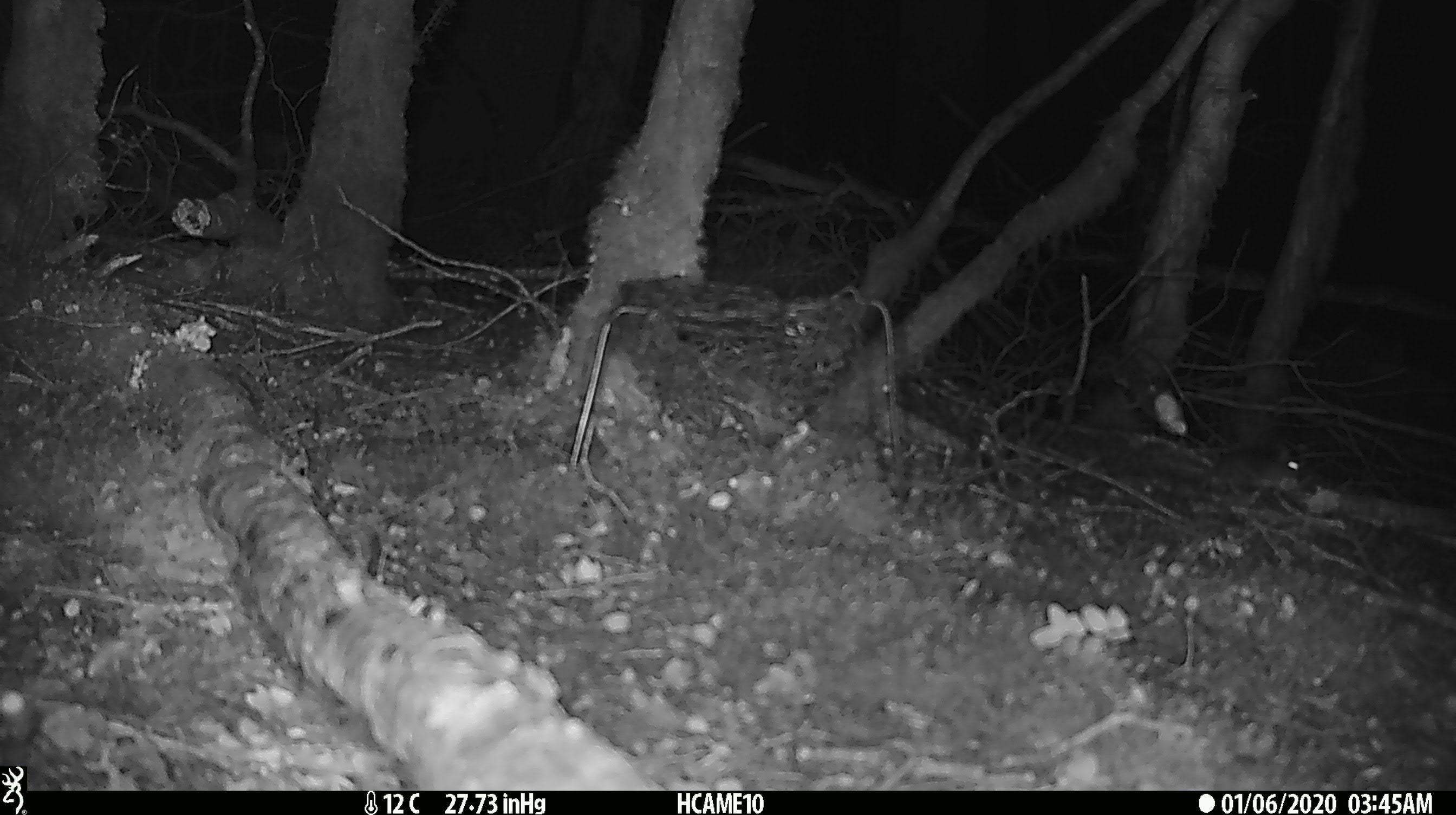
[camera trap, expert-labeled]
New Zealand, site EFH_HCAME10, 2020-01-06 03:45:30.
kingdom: Animalia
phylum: Chordata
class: Mammalia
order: Rodentia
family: Muridae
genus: Mus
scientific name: Mus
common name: mouse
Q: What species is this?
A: Mouse (Mus).